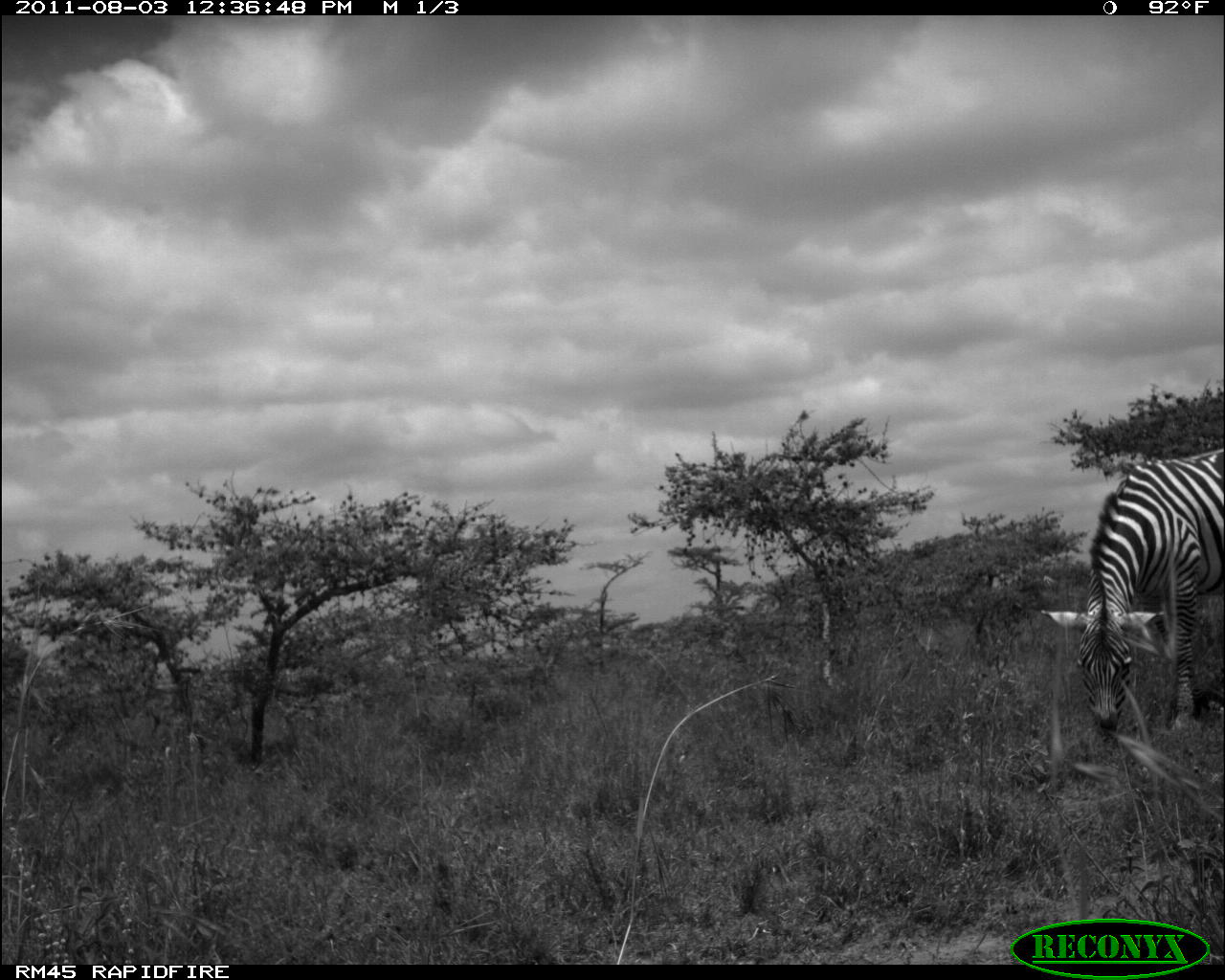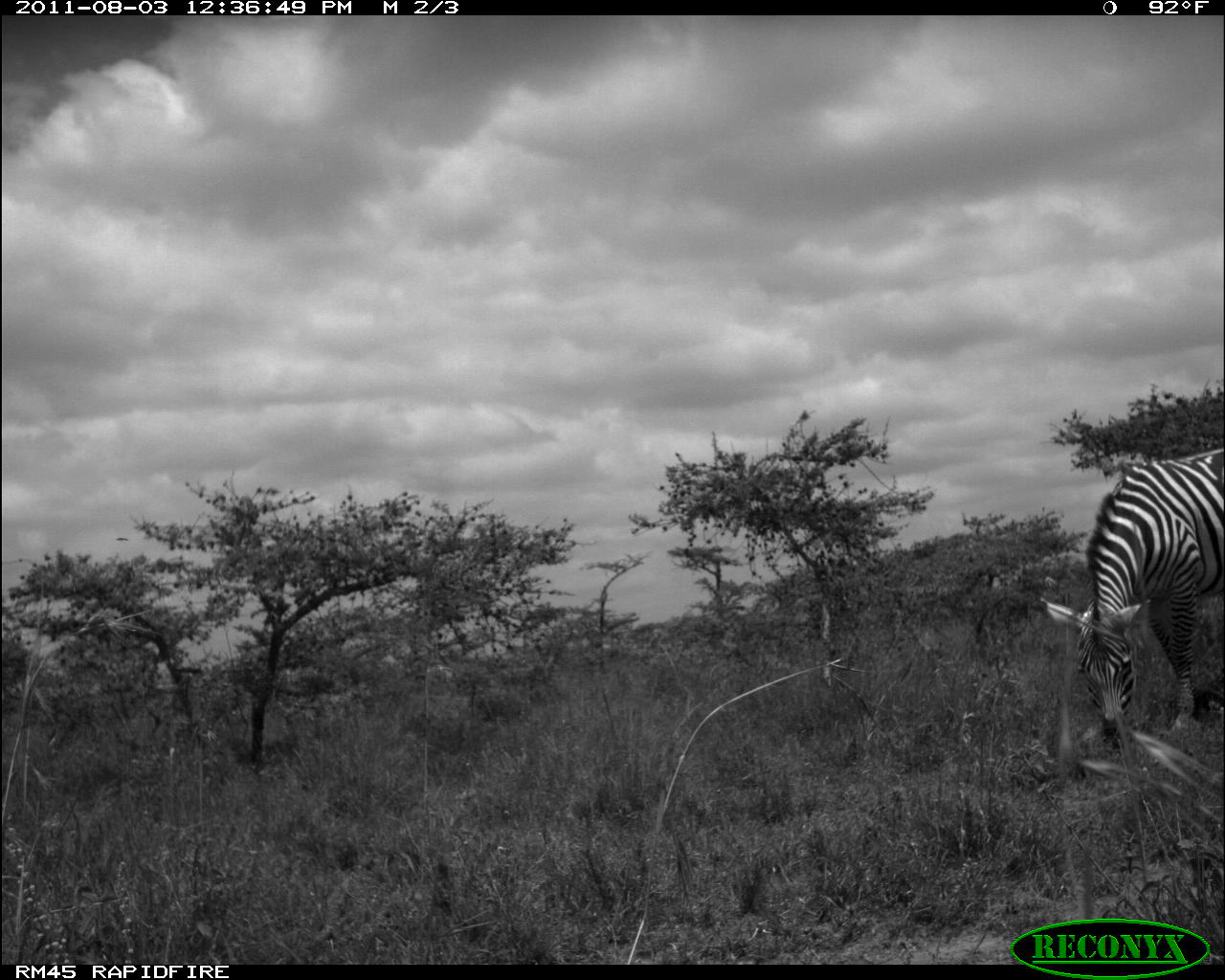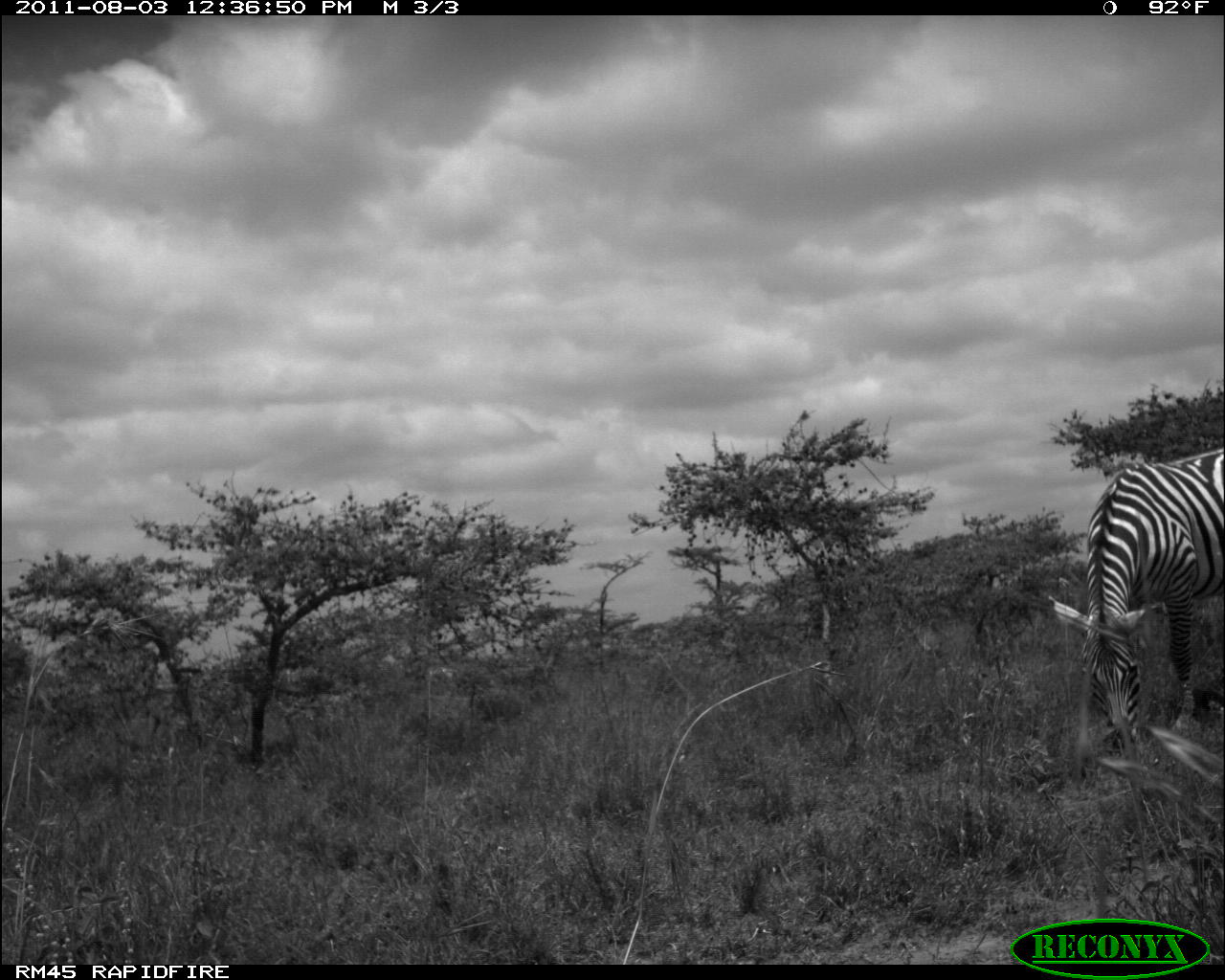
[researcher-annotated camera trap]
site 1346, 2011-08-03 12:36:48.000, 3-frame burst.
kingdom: Animalia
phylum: Chordata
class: Mammalia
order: Perissodactyla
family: Equidae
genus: Equus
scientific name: Equus quagga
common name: plains zebra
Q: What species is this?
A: Equus quagga (plains zebra).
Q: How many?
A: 1.